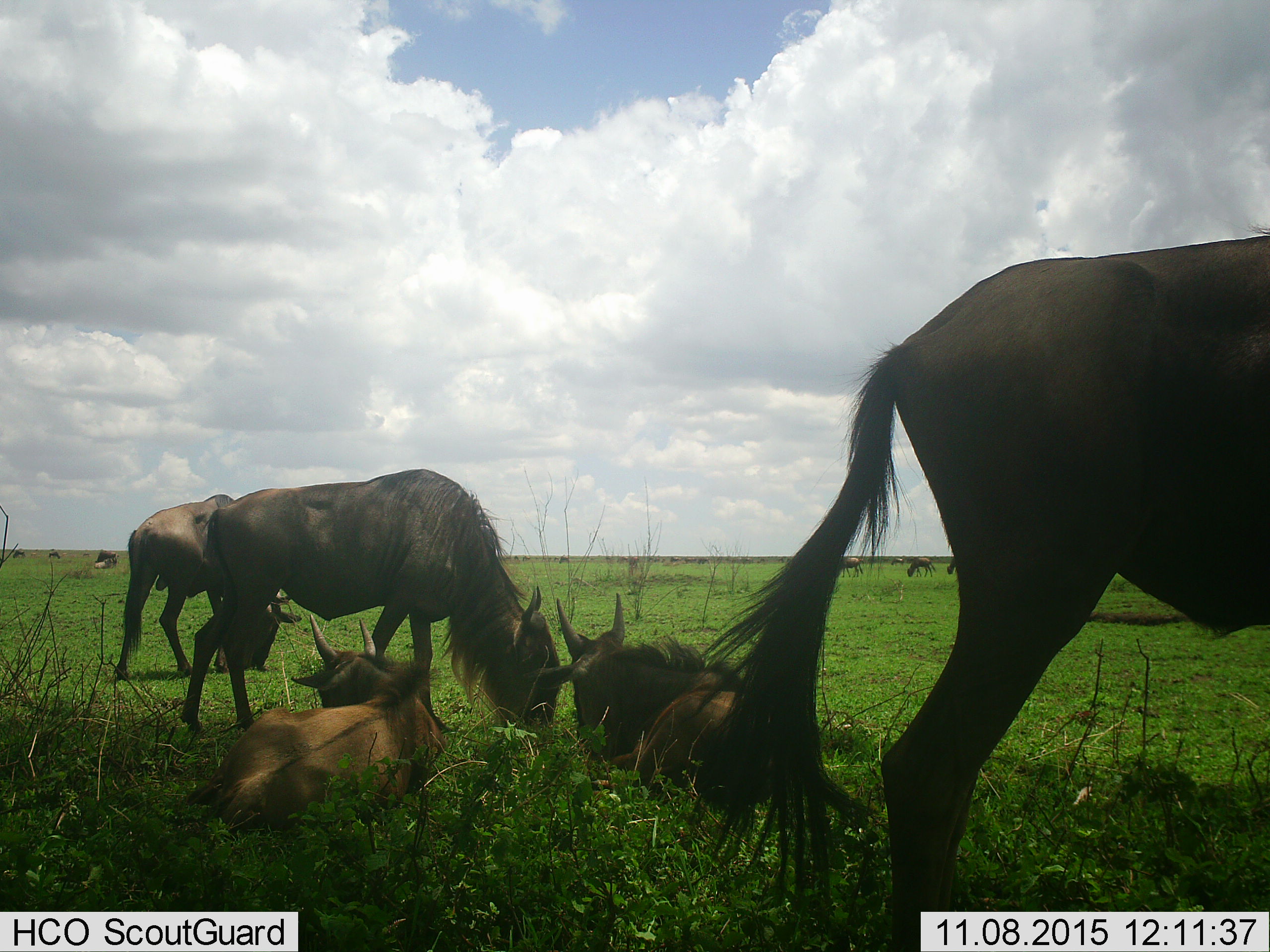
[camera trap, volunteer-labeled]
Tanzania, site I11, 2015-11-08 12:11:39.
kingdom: Animalia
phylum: Chordata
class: Mammalia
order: Artiodactyla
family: Bovidae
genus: Connochaetes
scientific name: Connochaetes taurinus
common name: blue wildebeest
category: wildebeest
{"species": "wildebeest (blue wildebeest) (Connochaetes taurinus)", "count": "11-50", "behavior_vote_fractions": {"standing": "50%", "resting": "90%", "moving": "30%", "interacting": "0%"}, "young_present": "20%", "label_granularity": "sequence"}